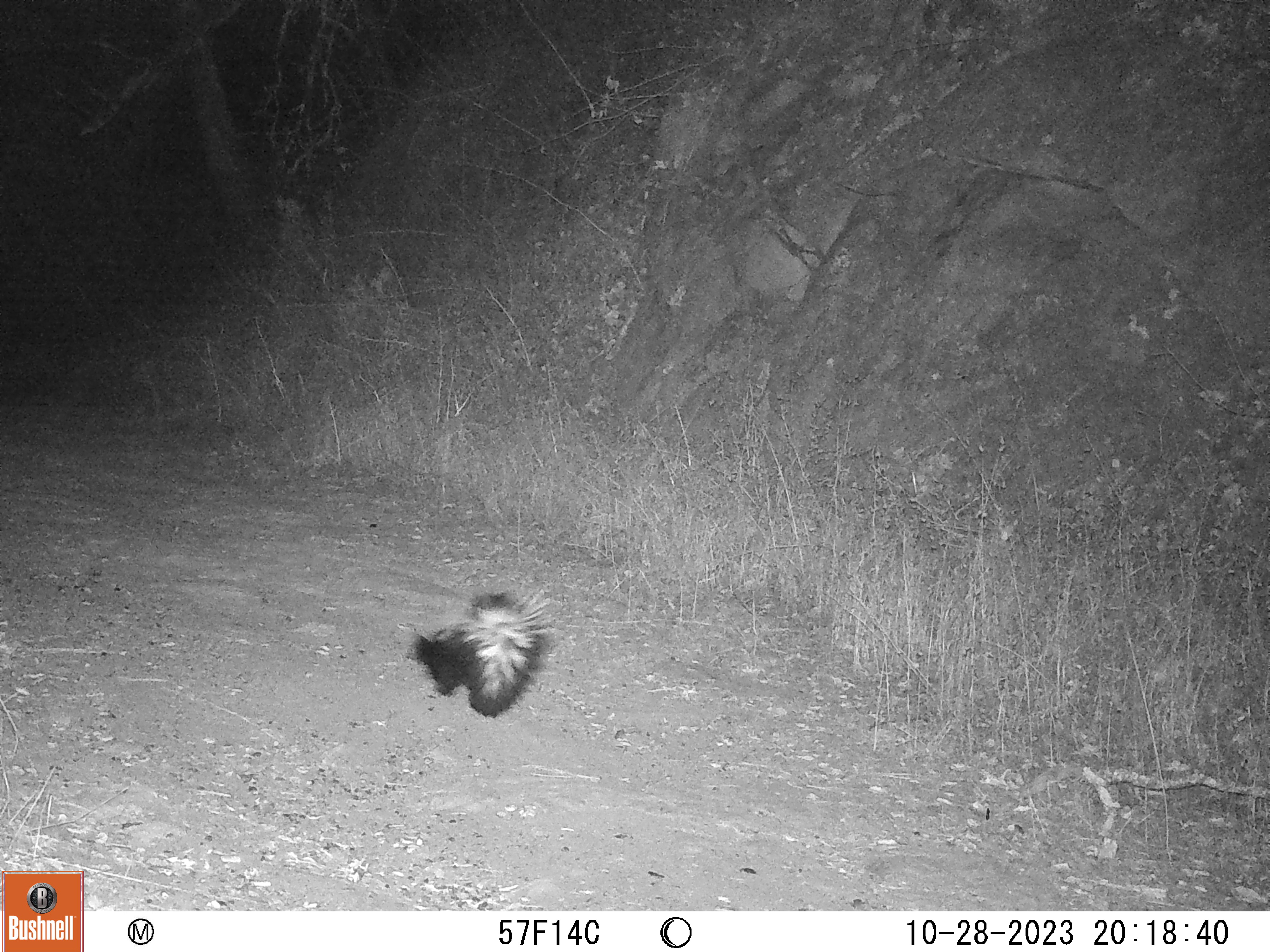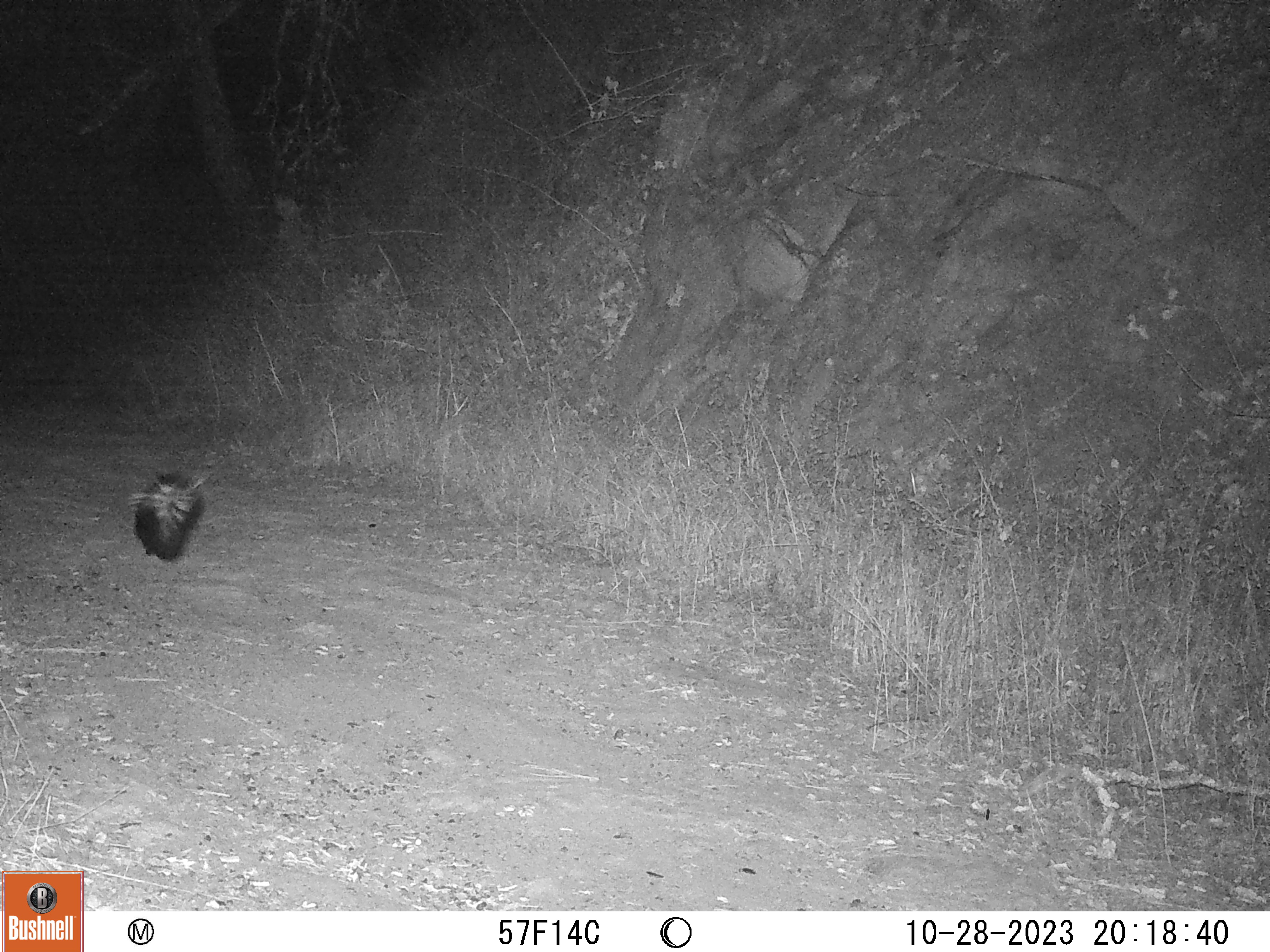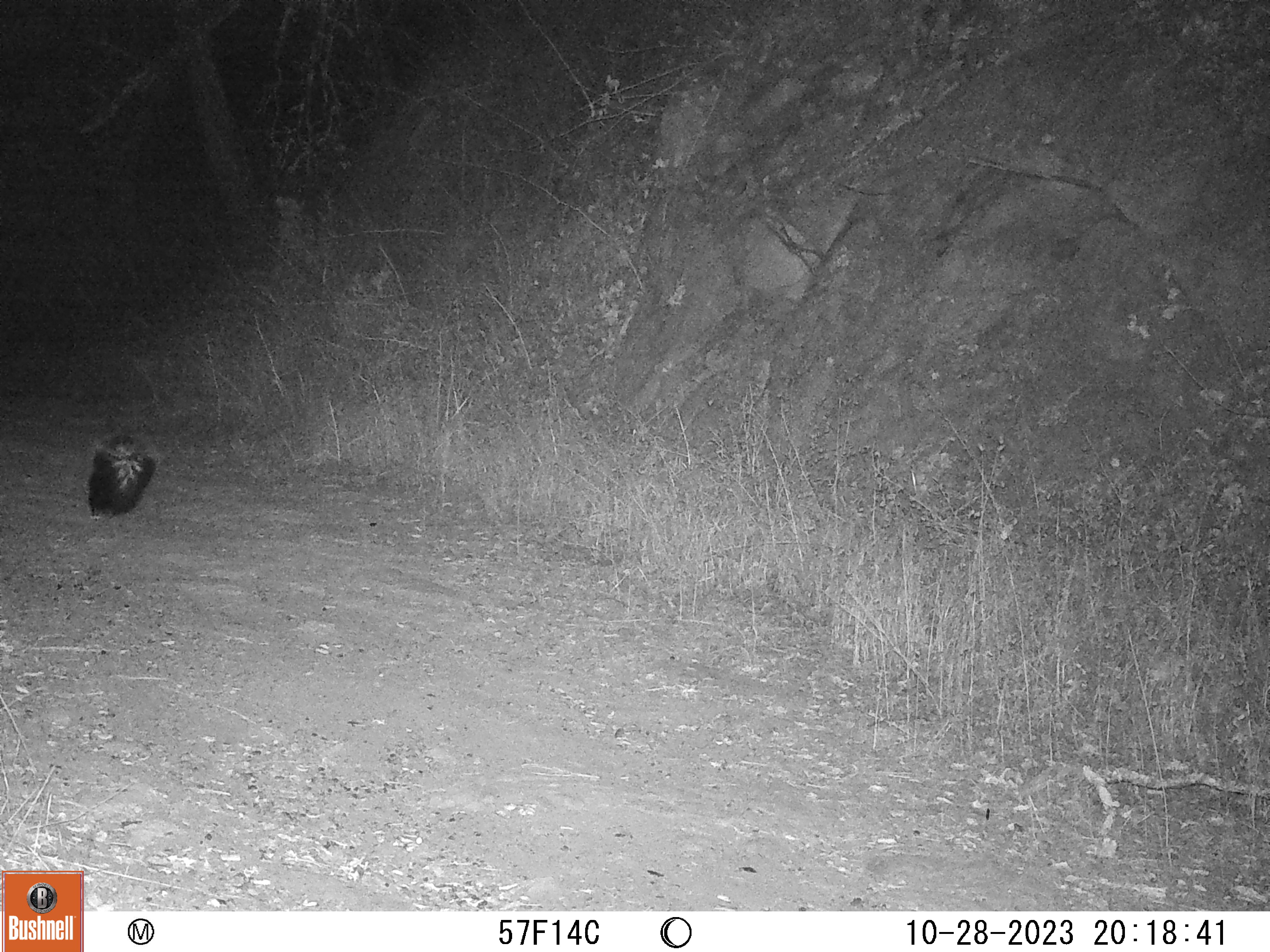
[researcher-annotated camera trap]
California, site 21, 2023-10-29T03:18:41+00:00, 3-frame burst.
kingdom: Animalia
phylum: Chordata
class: Mammalia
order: Carnivora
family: Mephitidae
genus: Mephitis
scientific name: Mephitis mephitis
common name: striped skunk